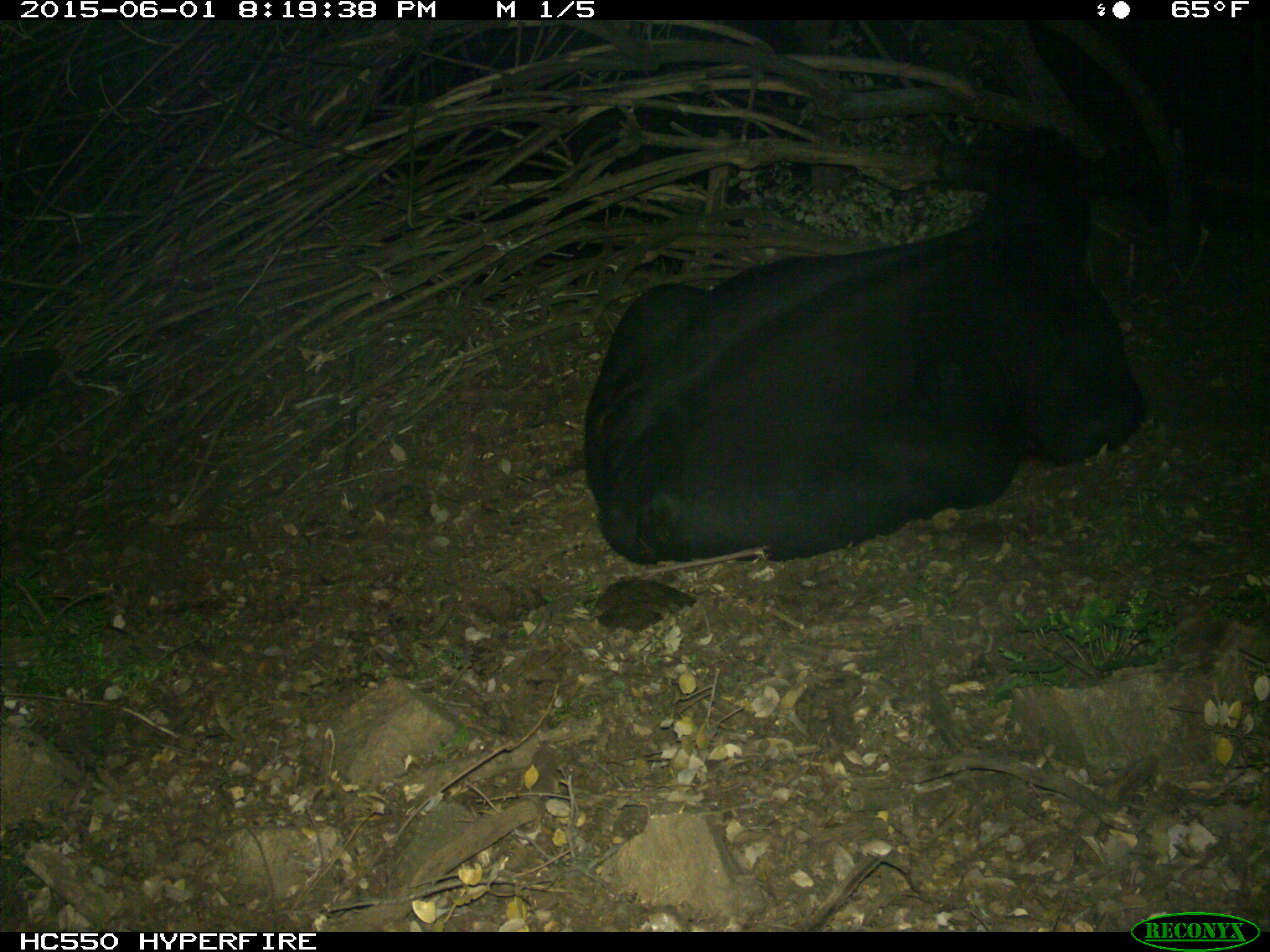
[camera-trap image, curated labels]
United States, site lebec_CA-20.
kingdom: Animalia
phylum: Chordata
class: Mammalia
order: Artiodactyla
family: Bovidae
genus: Bos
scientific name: Bos taurus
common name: domestic cow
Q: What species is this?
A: Bos taurus (domestic cow).